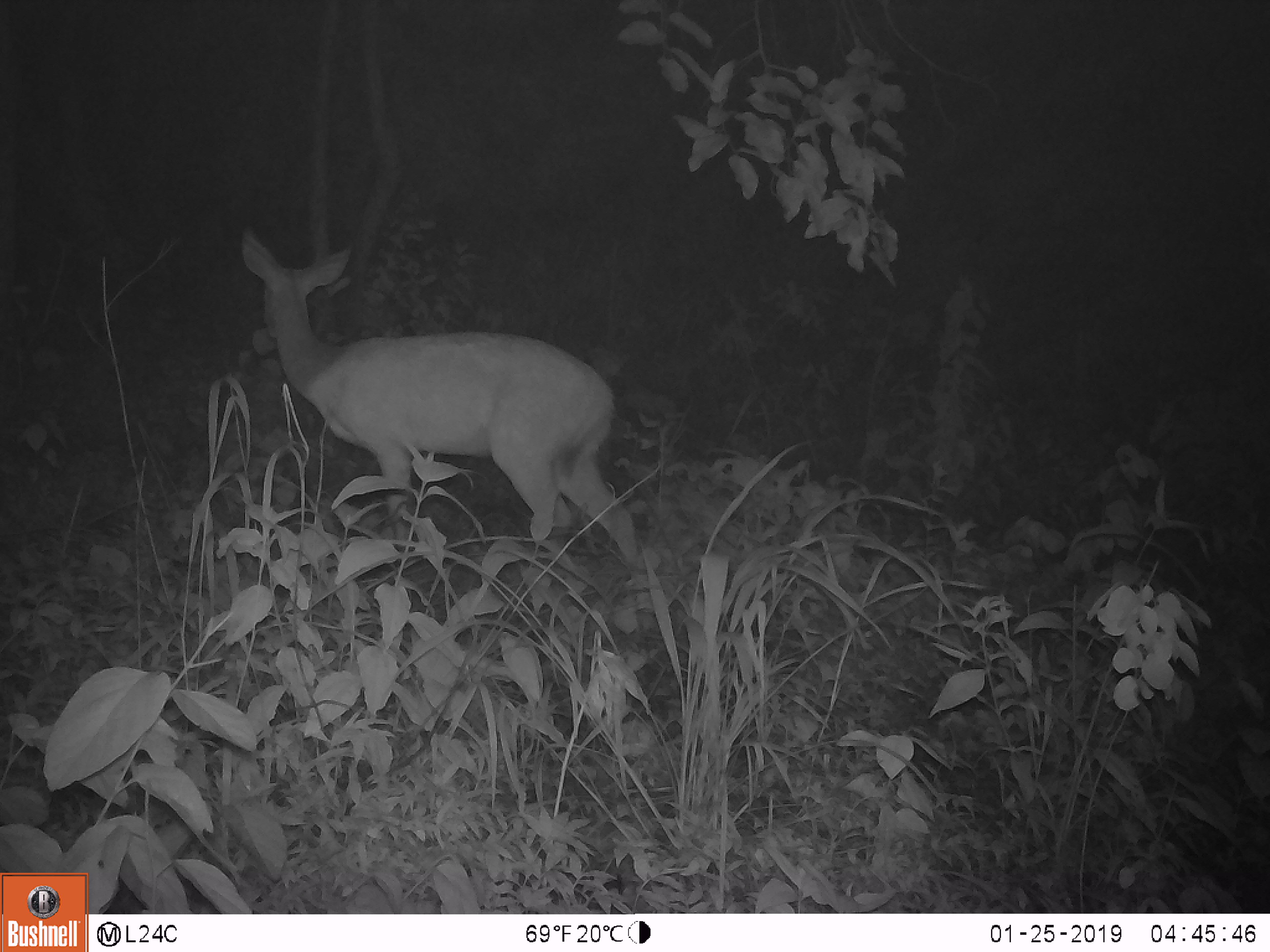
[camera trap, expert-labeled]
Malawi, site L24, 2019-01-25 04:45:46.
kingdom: Animalia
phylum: Chordata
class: Mammalia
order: Artiodactyla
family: Bovidae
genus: Redunca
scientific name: Redunca arundinum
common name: southern reedbuck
Southern reedbuck (Redunca arundinum), count 1.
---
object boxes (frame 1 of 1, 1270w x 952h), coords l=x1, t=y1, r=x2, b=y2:
southern reedbuck: l=217, t=214, r=669, b=609